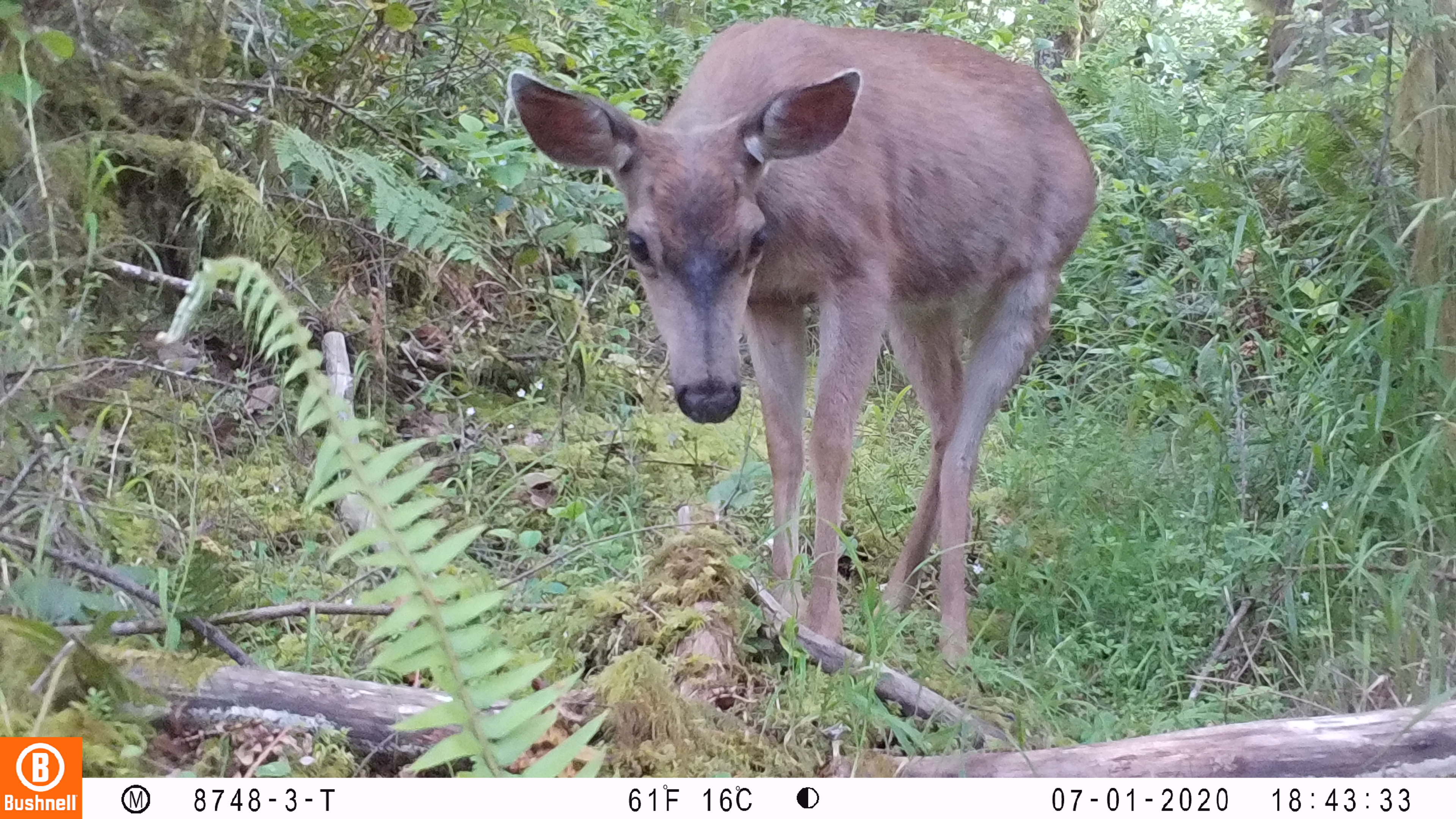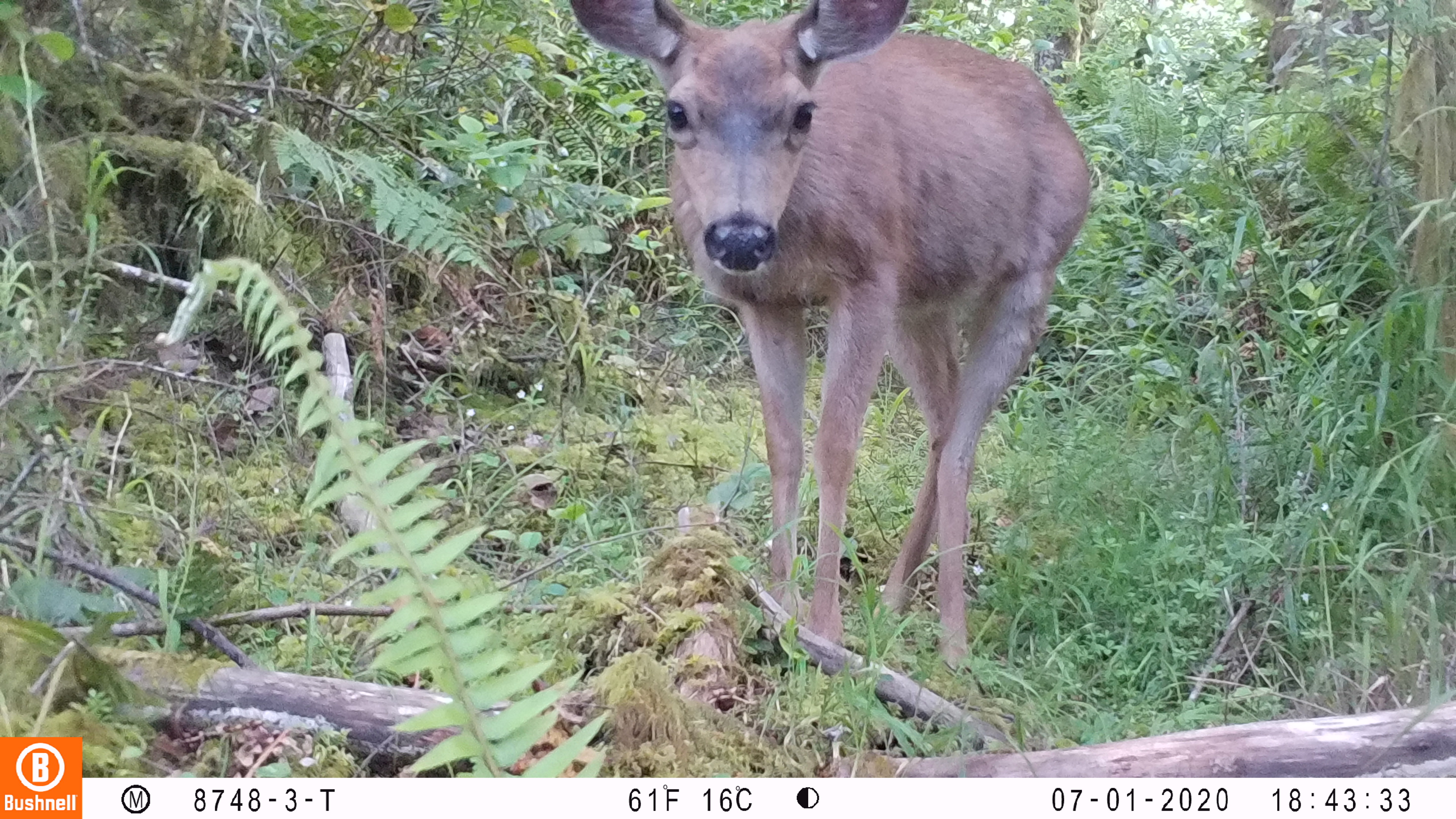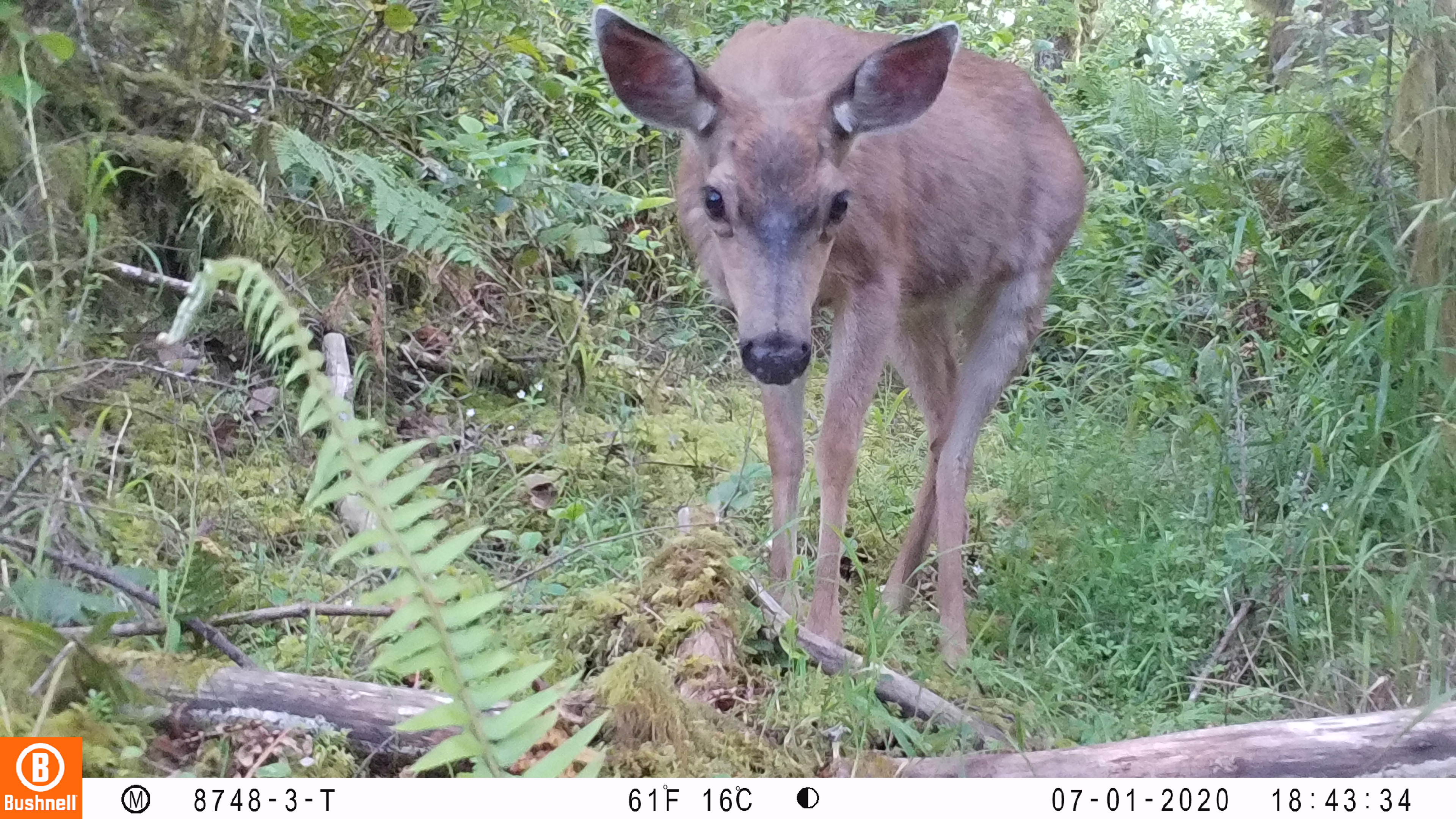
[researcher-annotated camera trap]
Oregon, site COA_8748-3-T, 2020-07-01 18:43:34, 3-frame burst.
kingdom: Animalia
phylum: Chordata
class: Mammalia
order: Artiodactyla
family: Cervidae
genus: Odocoileus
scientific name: Odocoileus hemionus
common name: black-tailed deer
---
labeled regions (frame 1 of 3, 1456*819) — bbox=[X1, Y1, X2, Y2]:
black-tailed deer: bbox=[486, 2, 1108, 664]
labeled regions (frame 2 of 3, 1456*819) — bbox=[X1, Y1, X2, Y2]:
black-tailed deer: bbox=[558, 0, 1100, 668]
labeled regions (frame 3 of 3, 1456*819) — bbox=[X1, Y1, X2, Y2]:
black-tailed deer: bbox=[579, 1, 1098, 674]